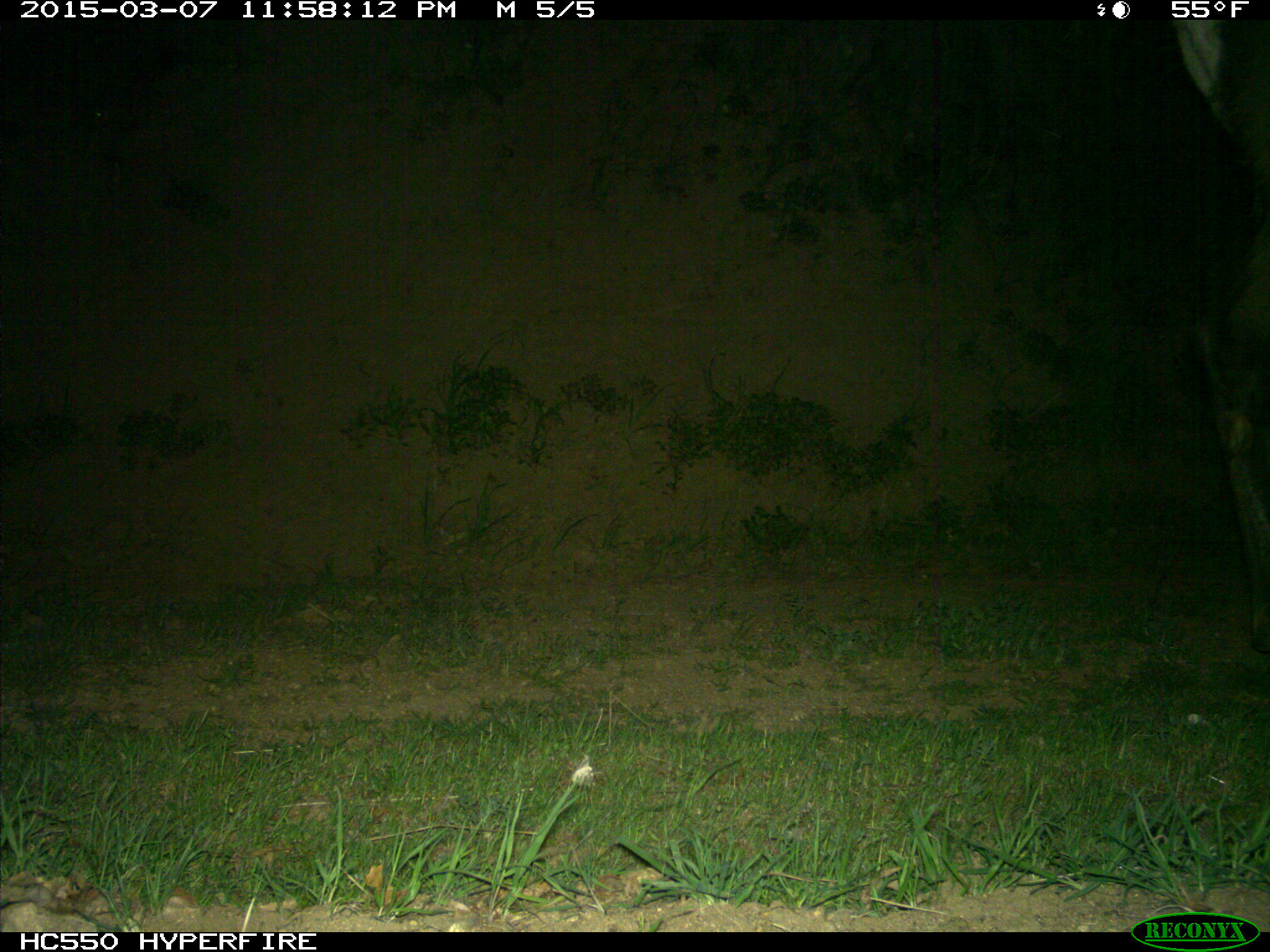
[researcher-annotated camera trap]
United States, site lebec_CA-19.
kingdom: Animalia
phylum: Chordata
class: Mammalia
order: Artiodactyla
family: Cervidae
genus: Cervus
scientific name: Cervus canadensis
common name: elk